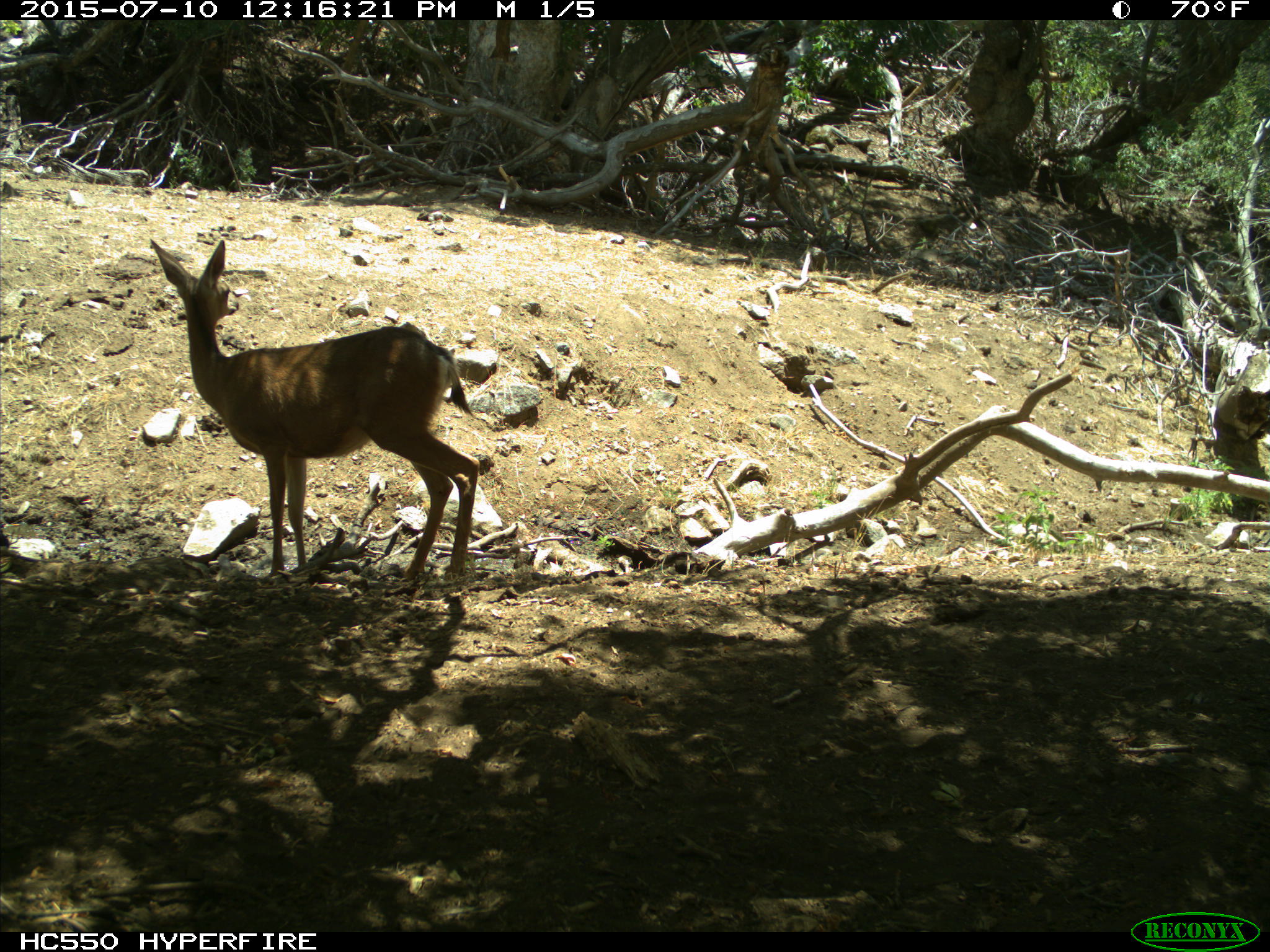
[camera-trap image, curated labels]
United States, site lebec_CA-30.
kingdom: Animalia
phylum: Chordata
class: Mammalia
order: Artiodactyla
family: Cervidae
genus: Odocoileus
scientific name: Odocoileus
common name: deer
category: unidentified deer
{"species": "unidentified deer (deer) (Odocoileus)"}